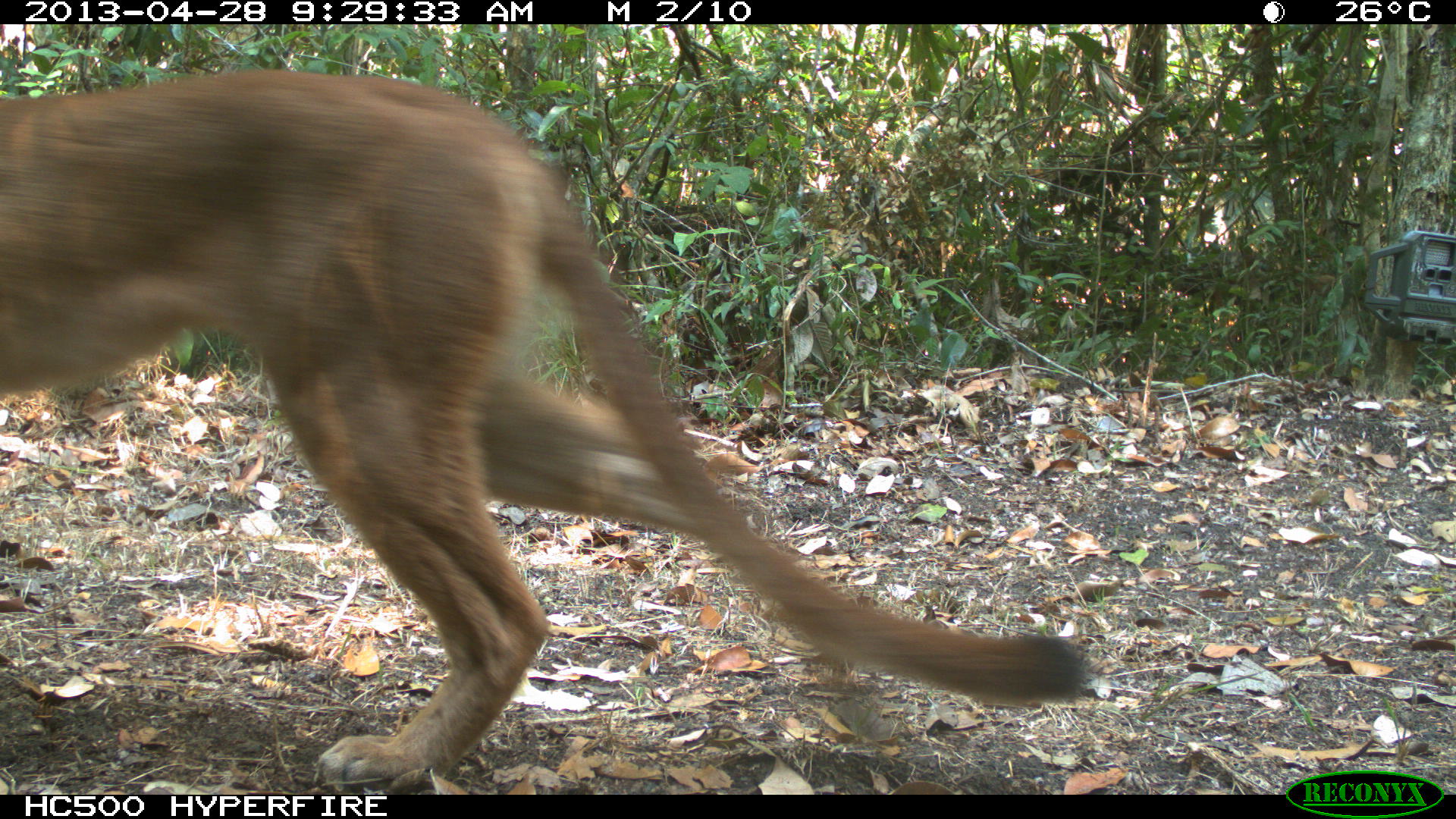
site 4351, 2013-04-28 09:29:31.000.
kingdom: Animalia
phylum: Chordata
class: Mammalia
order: Carnivora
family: Felidae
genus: Puma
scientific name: Puma concolor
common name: mountain lion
Puma concolor (mountain lion), count 1.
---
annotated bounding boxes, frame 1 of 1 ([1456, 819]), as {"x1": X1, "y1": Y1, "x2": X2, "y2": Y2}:
puma concolor: {"x1": 0, "y1": 68, "x2": 1086, "y2": 794}